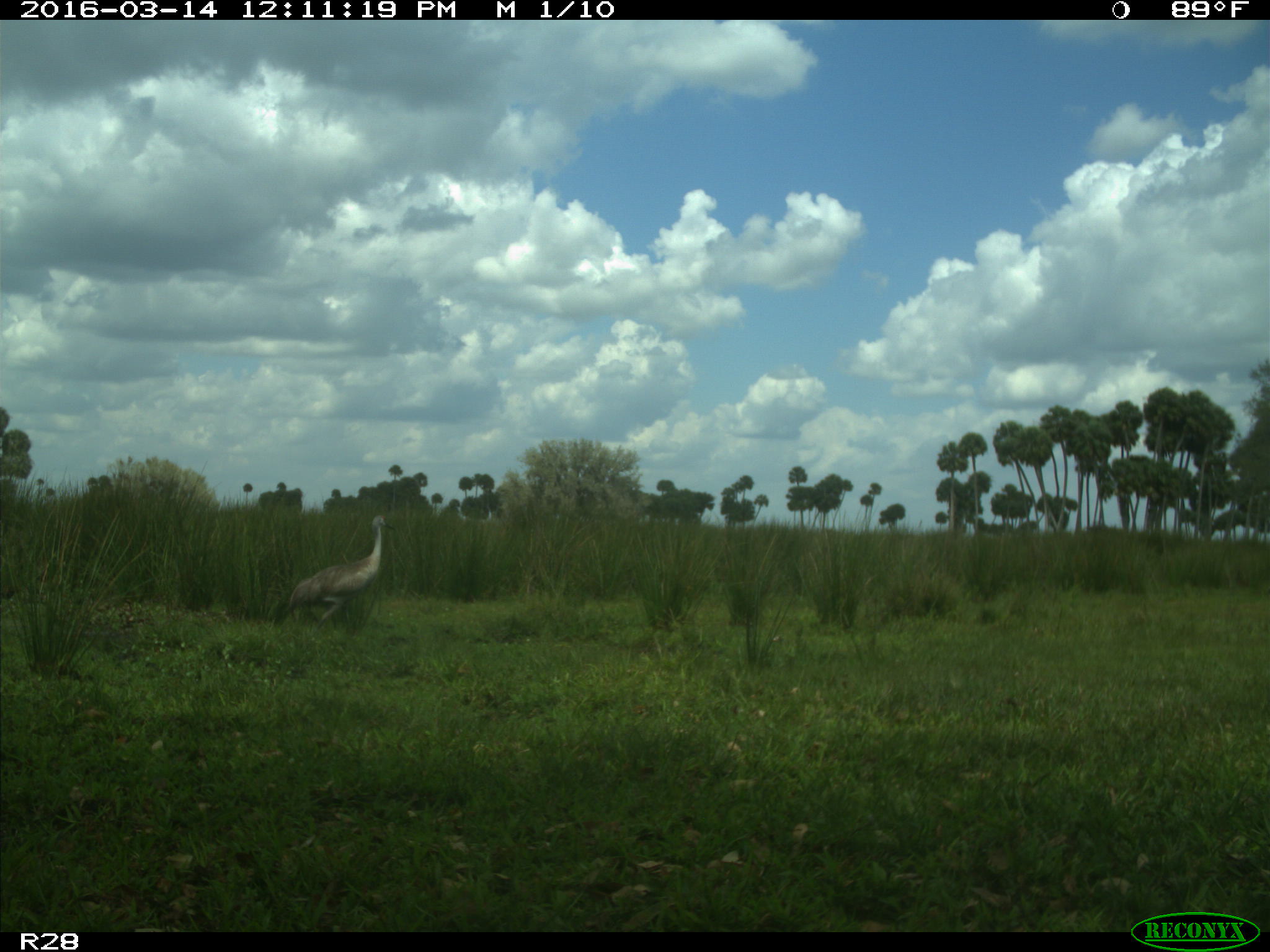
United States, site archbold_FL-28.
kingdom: Animalia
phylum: Chordata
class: Aves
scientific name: Aves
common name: birds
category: unidentified bird